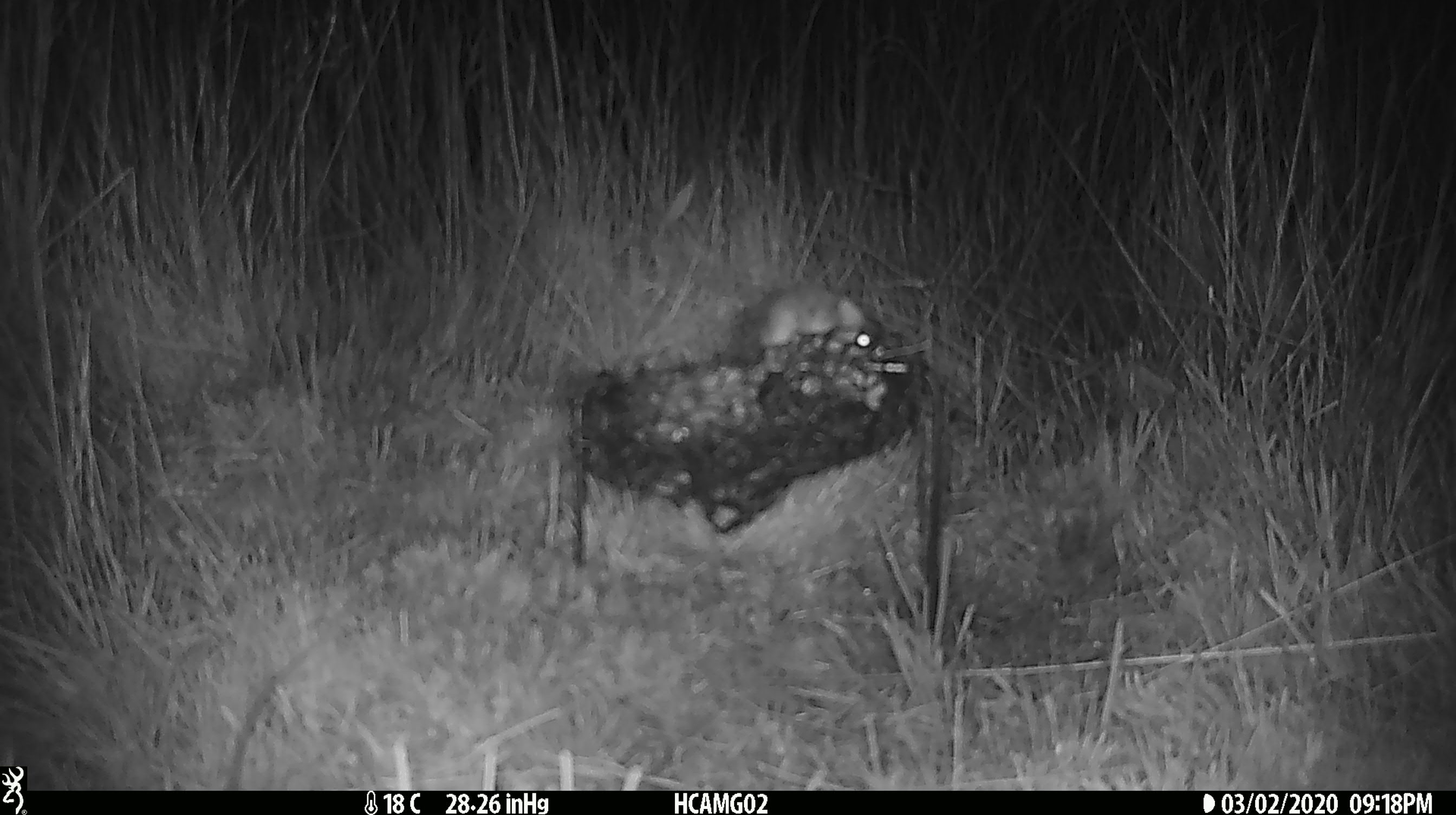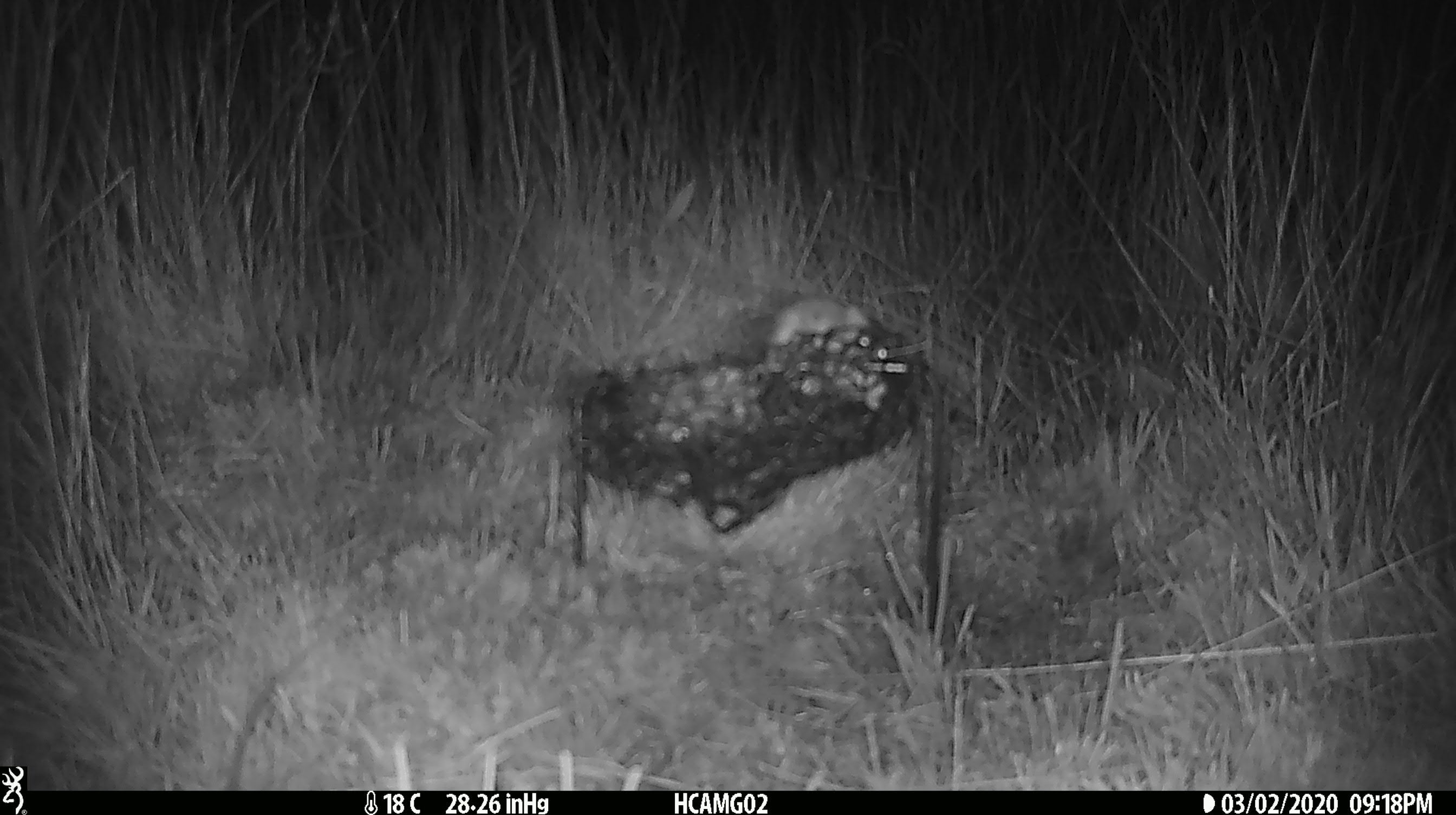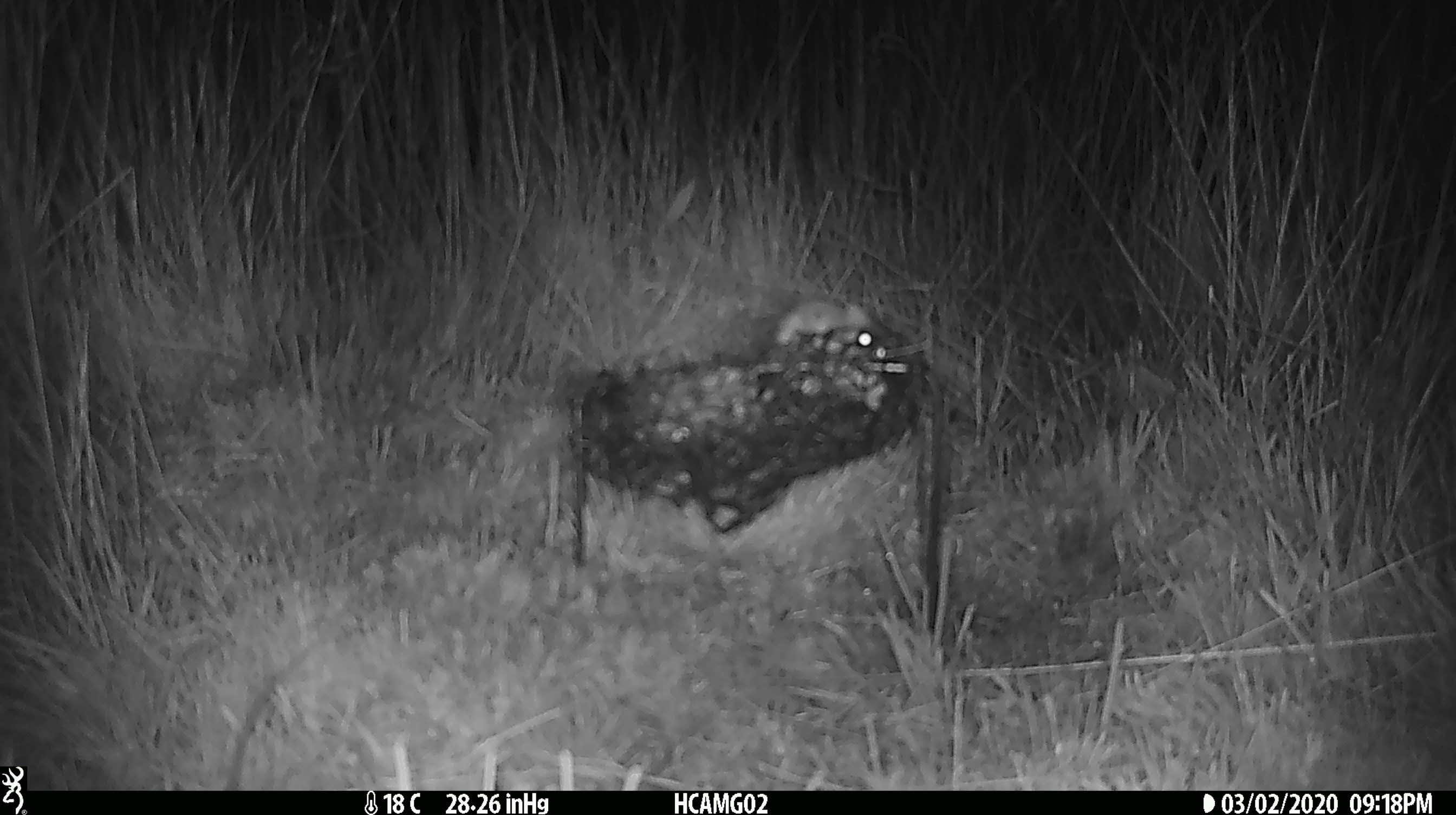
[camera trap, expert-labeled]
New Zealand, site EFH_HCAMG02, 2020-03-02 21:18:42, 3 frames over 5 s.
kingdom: Animalia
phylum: Chordata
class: Mammalia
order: Rodentia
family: Muridae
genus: Mus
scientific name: Mus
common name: mouse